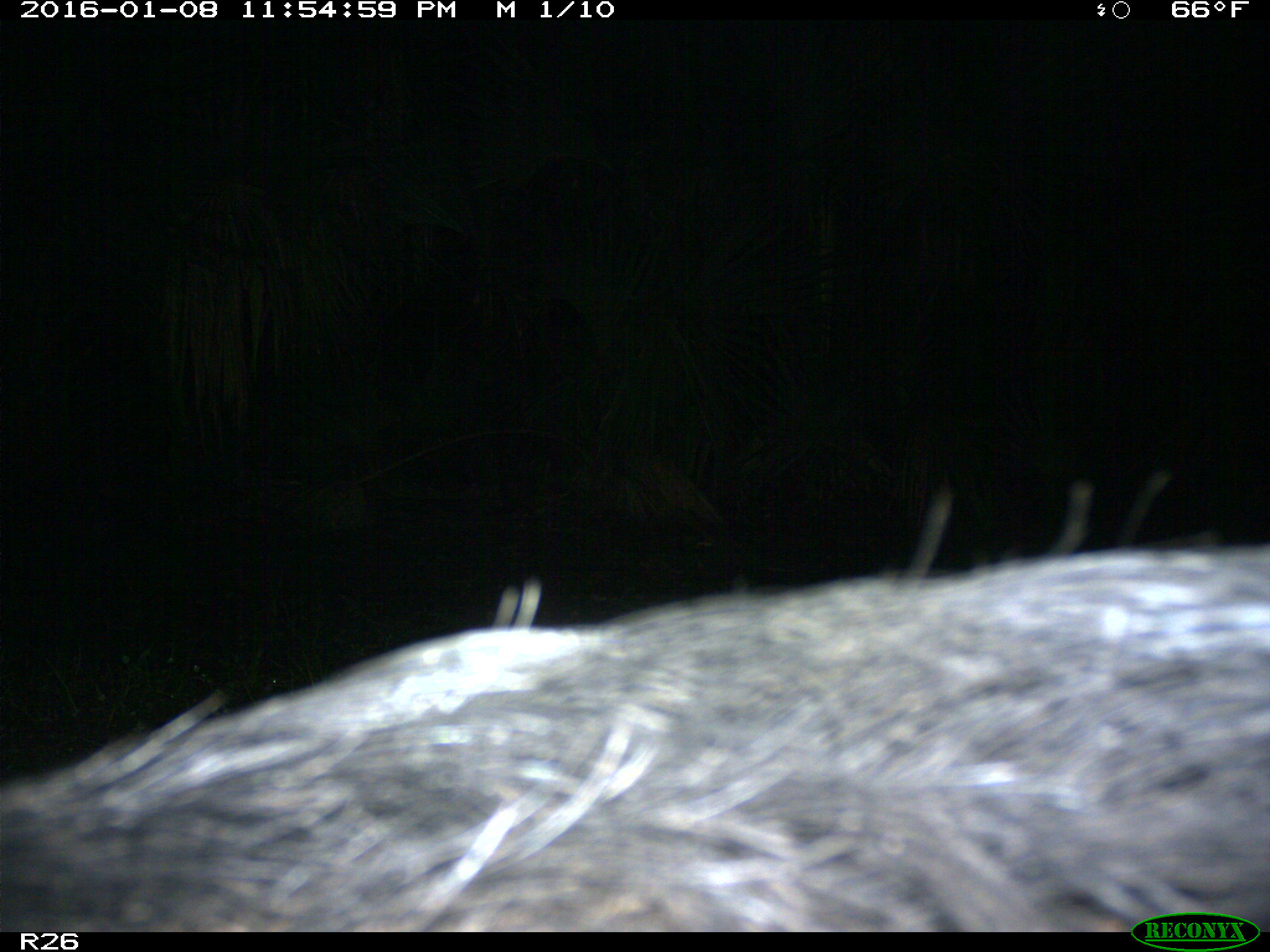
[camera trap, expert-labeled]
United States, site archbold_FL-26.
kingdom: Animalia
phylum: Chordata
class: Mammalia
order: Artiodactyla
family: Suidae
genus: Sus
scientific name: Sus scrofa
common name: wild boar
Sus scrofa (wild boar).